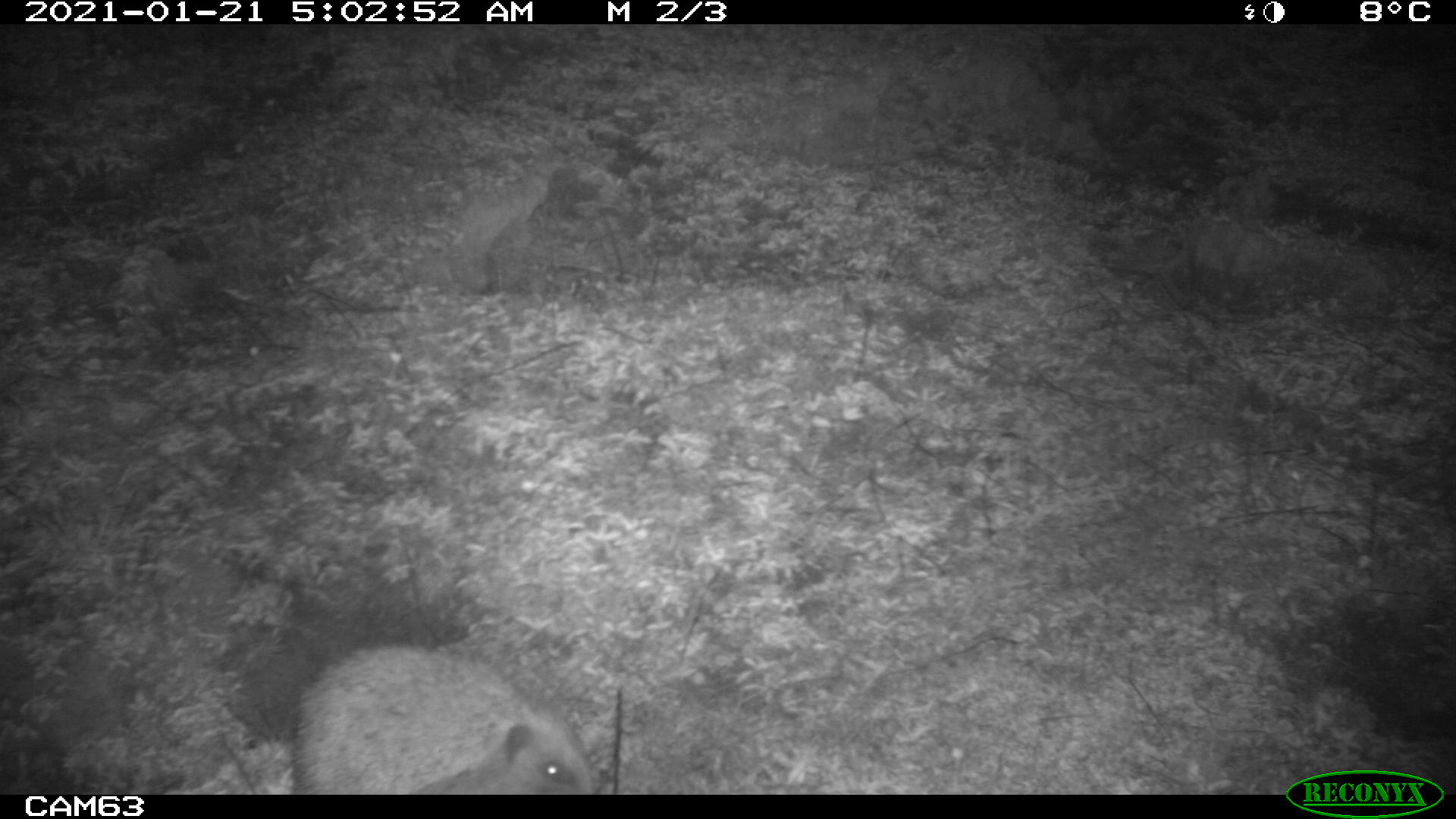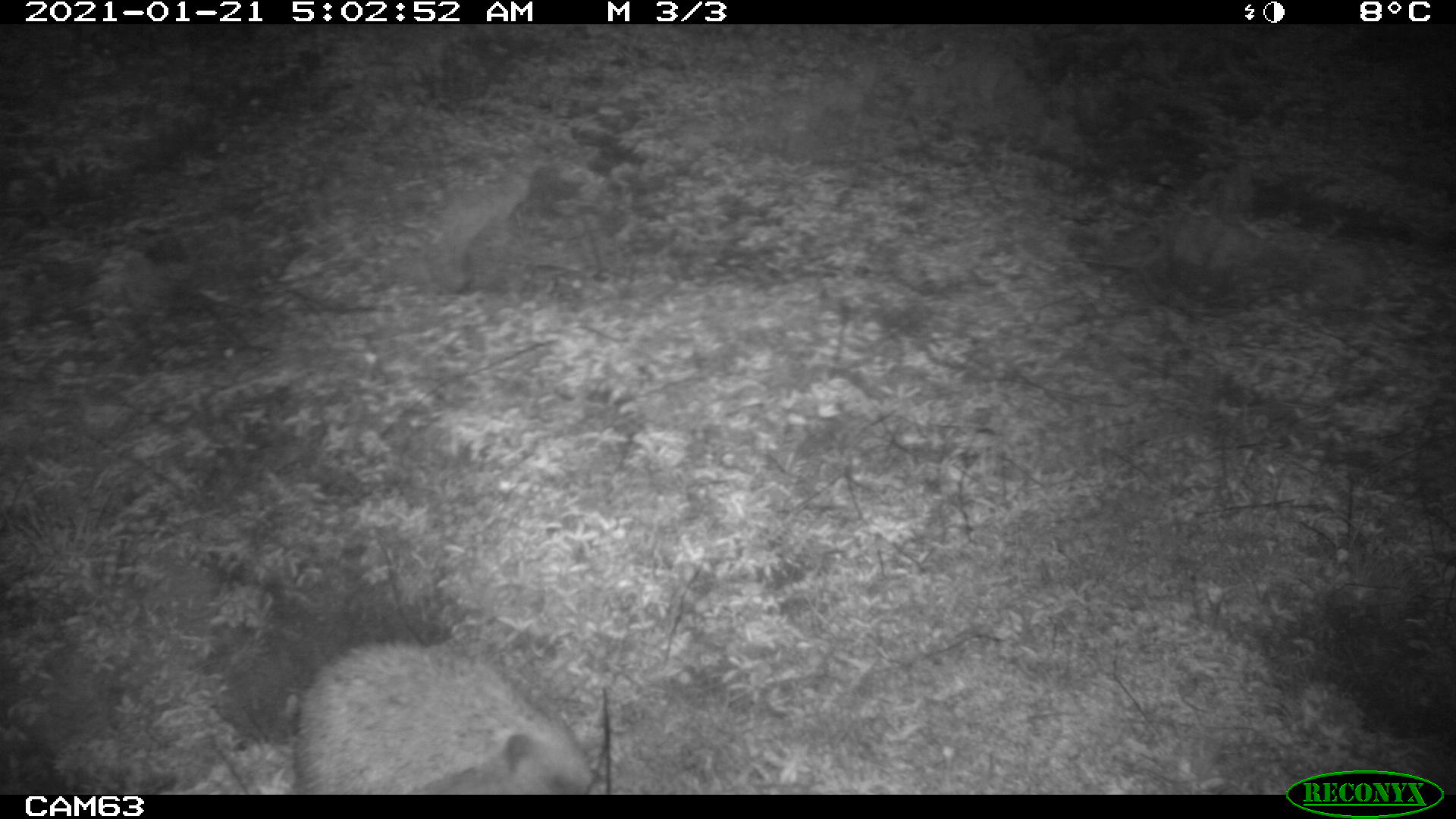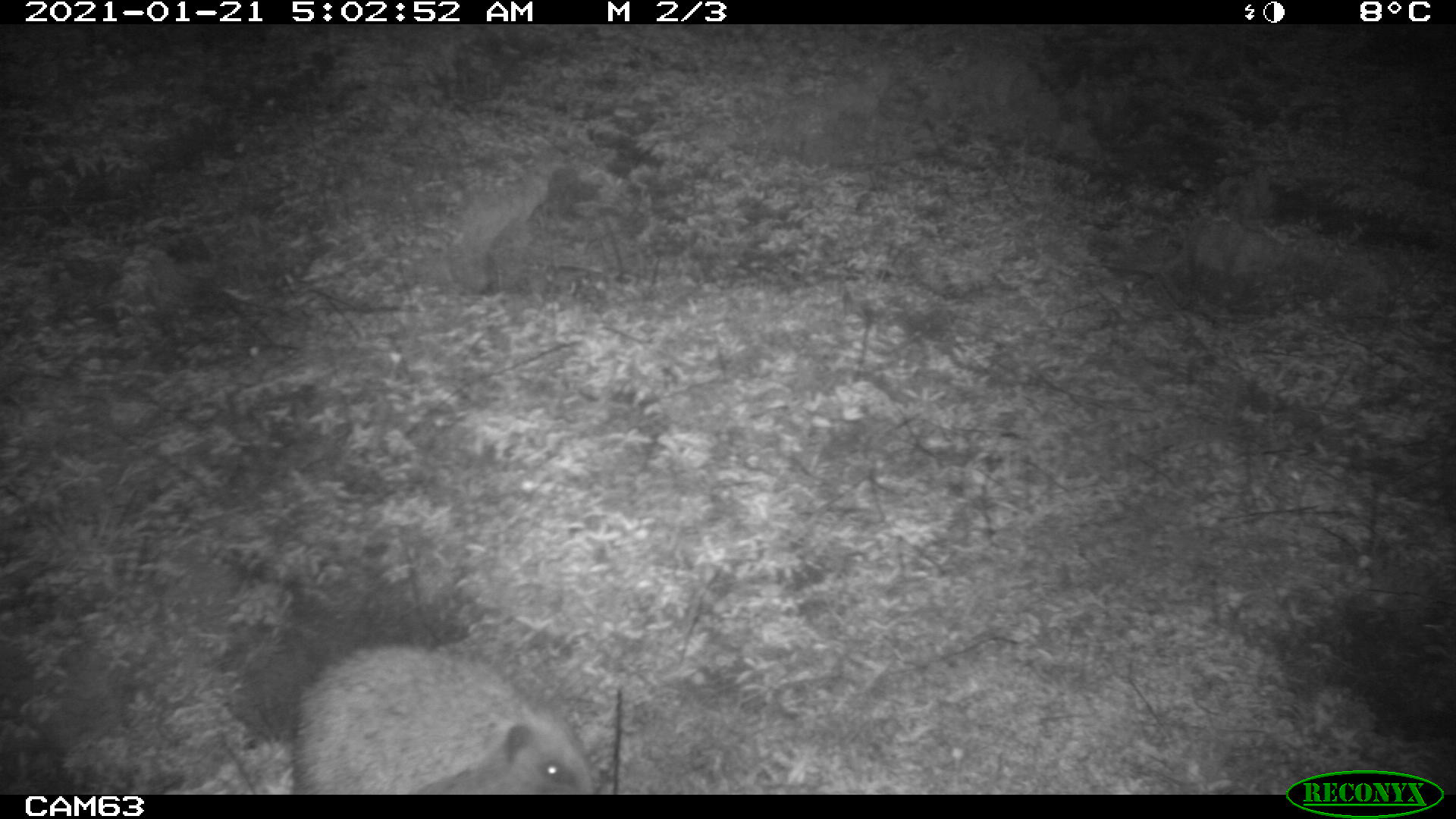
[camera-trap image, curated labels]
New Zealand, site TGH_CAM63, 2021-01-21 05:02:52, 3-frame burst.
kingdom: Animalia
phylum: Chordata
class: Mammalia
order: Eulipotyphla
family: Erinaceidae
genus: Erinaceus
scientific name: Erinaceus europaeus europaeus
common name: european hedgehog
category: hedgehog